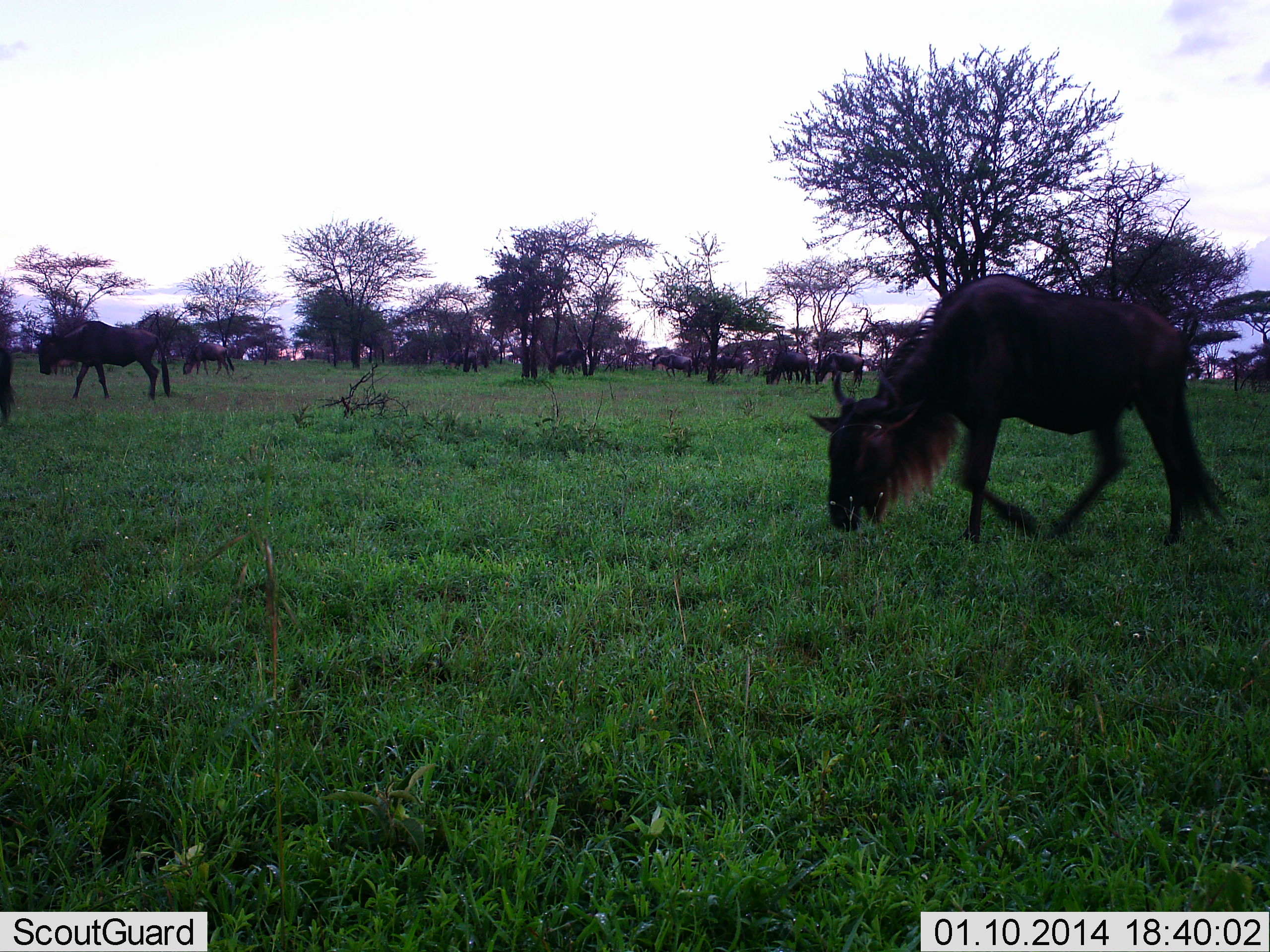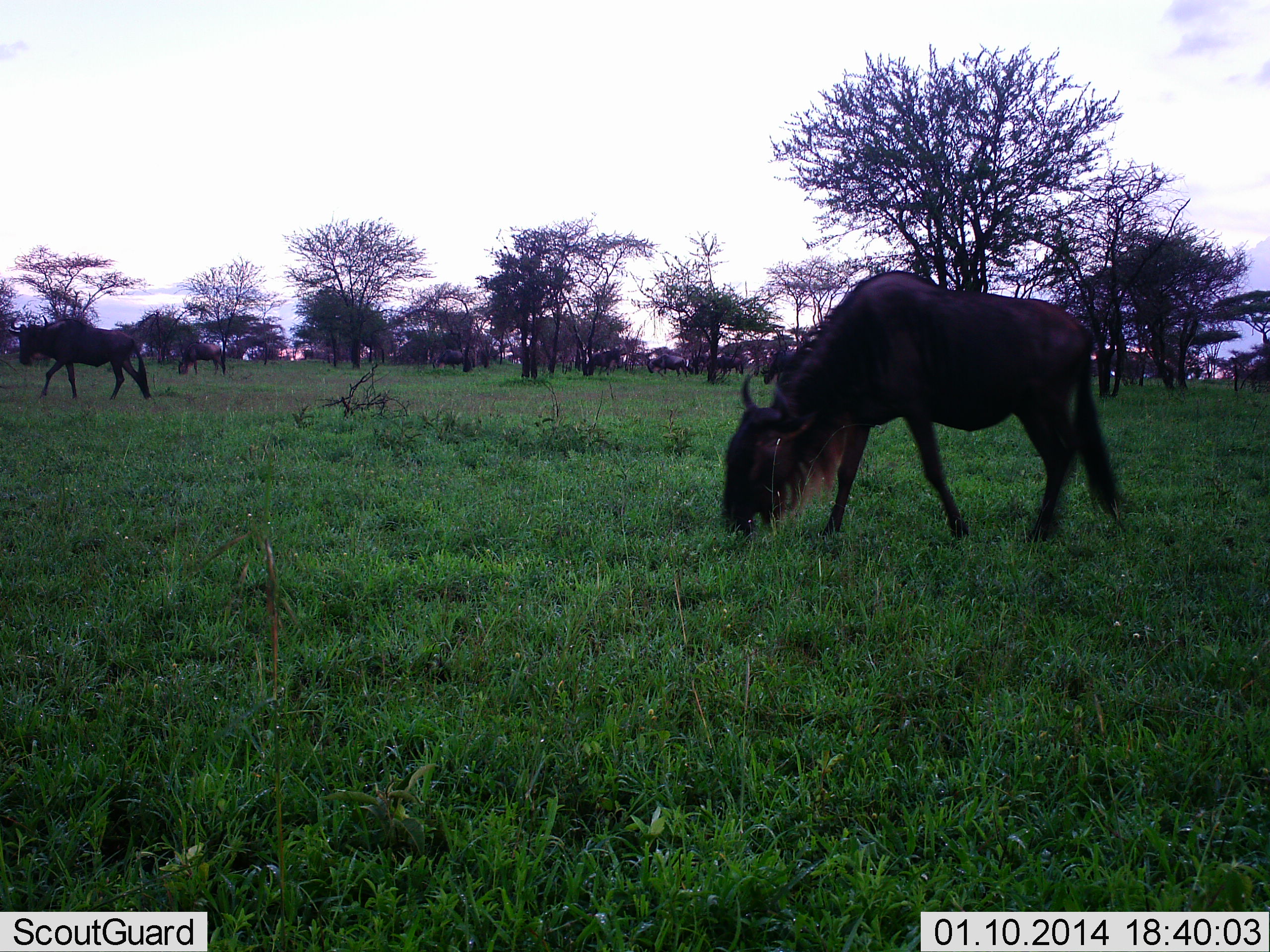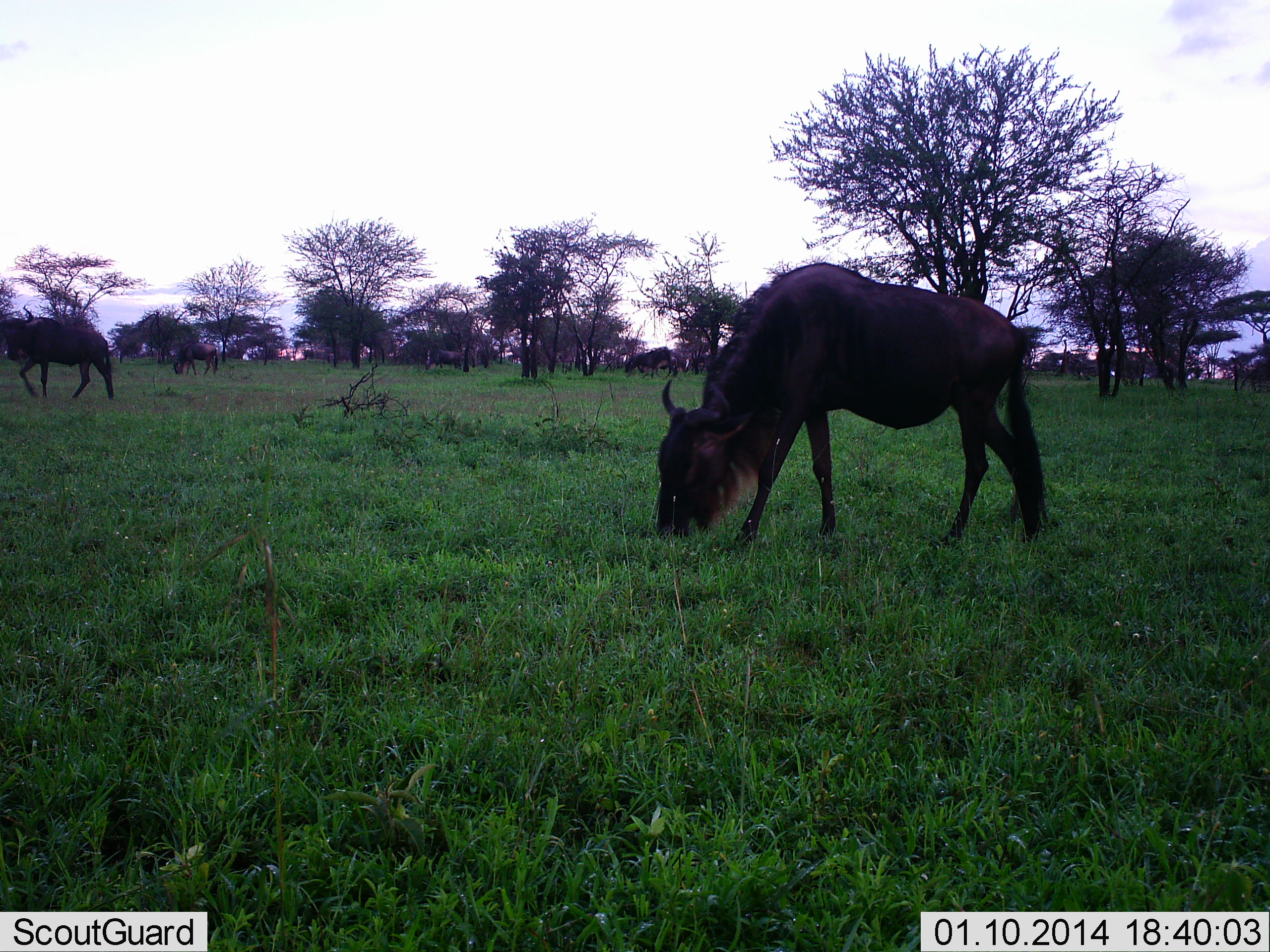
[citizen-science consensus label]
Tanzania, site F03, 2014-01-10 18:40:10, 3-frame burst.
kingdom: Animalia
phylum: Chordata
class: Mammalia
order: Artiodactyla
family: Bovidae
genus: Connochaetes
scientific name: Connochaetes taurinus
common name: blue wildebeest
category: wildebeest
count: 11-50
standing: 50%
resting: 0%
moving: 80%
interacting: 0%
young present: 0%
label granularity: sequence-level